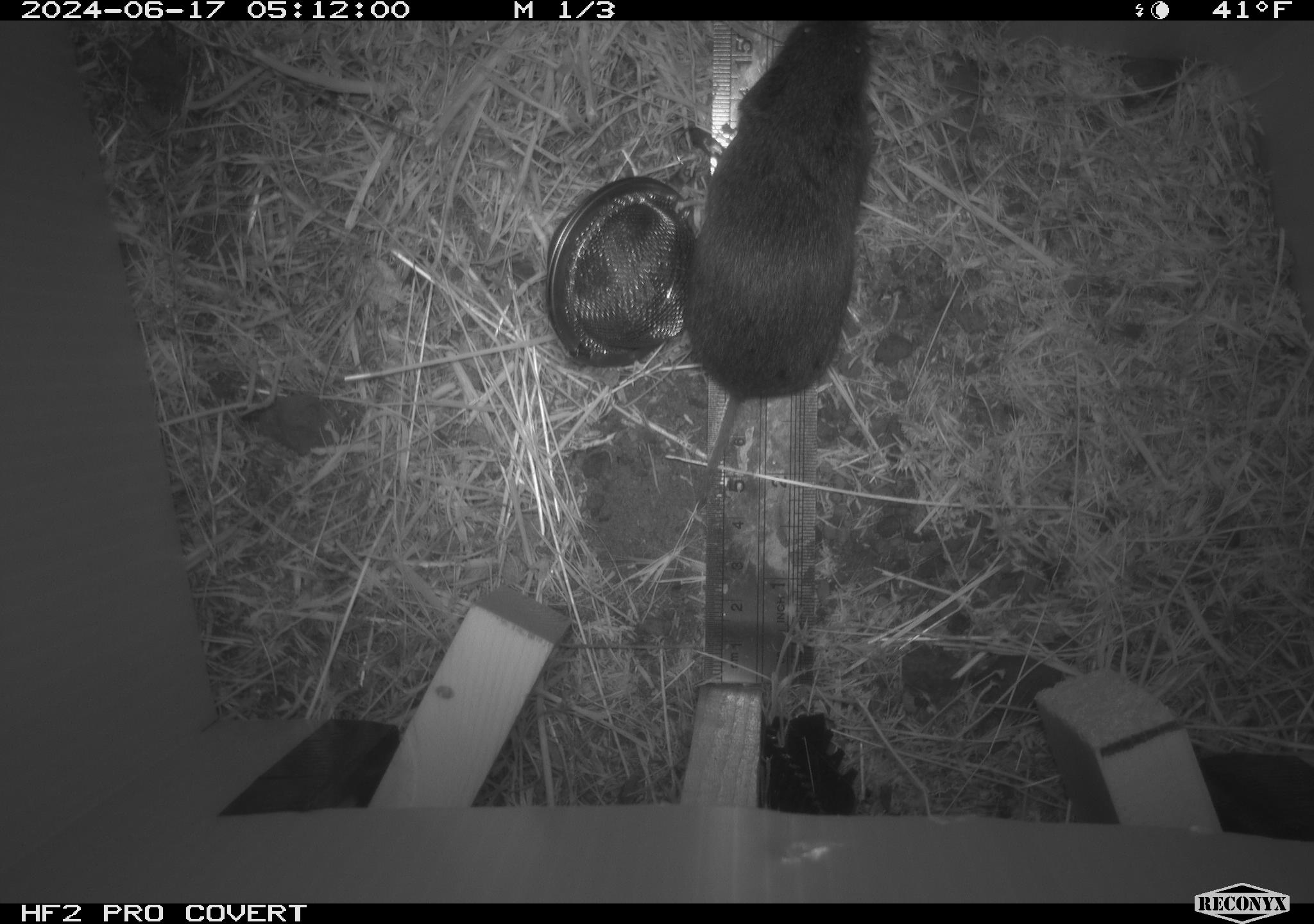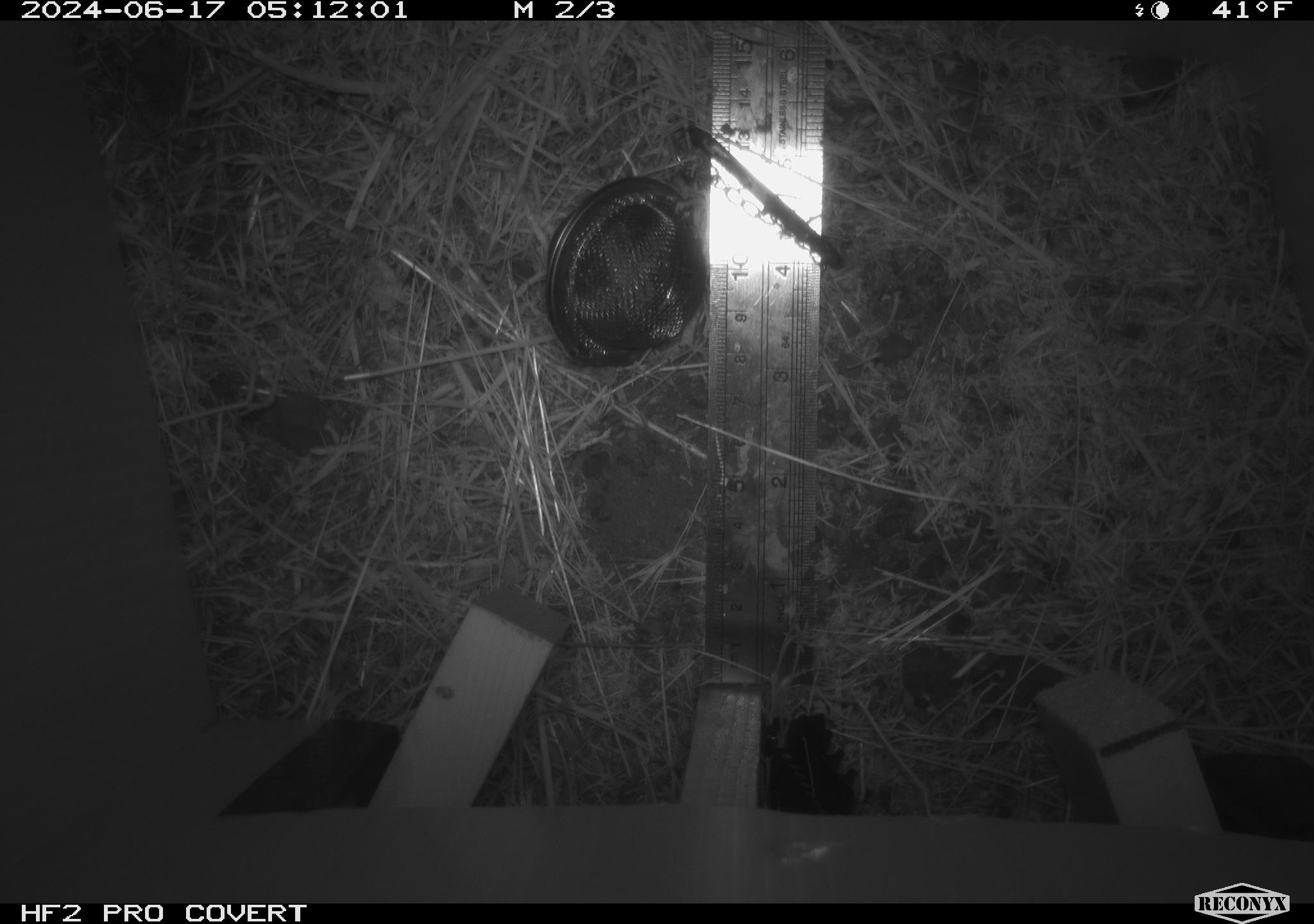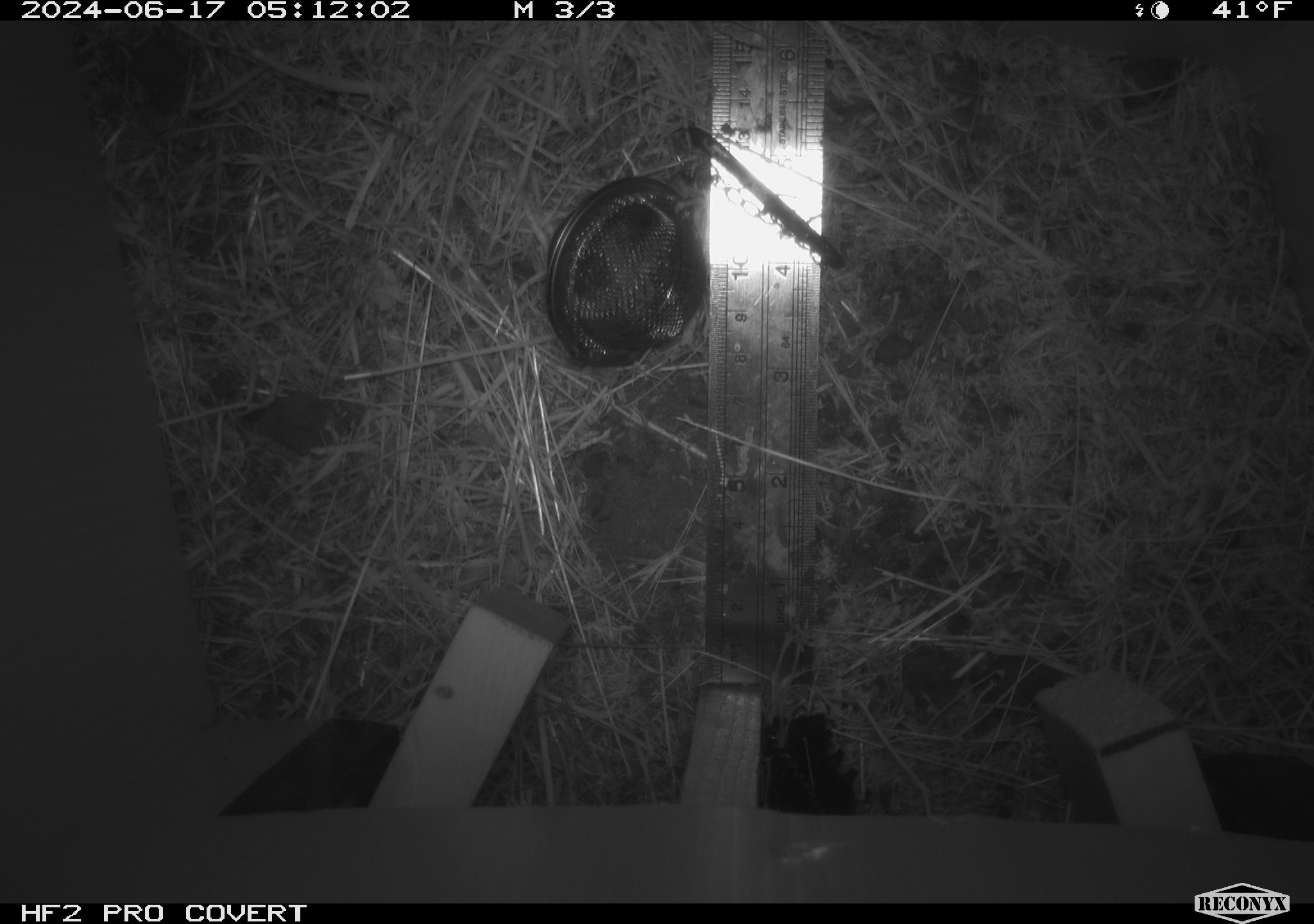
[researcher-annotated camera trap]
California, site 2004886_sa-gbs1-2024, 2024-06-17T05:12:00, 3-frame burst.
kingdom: Animalia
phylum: Chordata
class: Mammalia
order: Rodentia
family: Cricetidae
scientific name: Arvicolinae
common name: voles, lemmings, and muskrats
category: arvicolinae subfamily